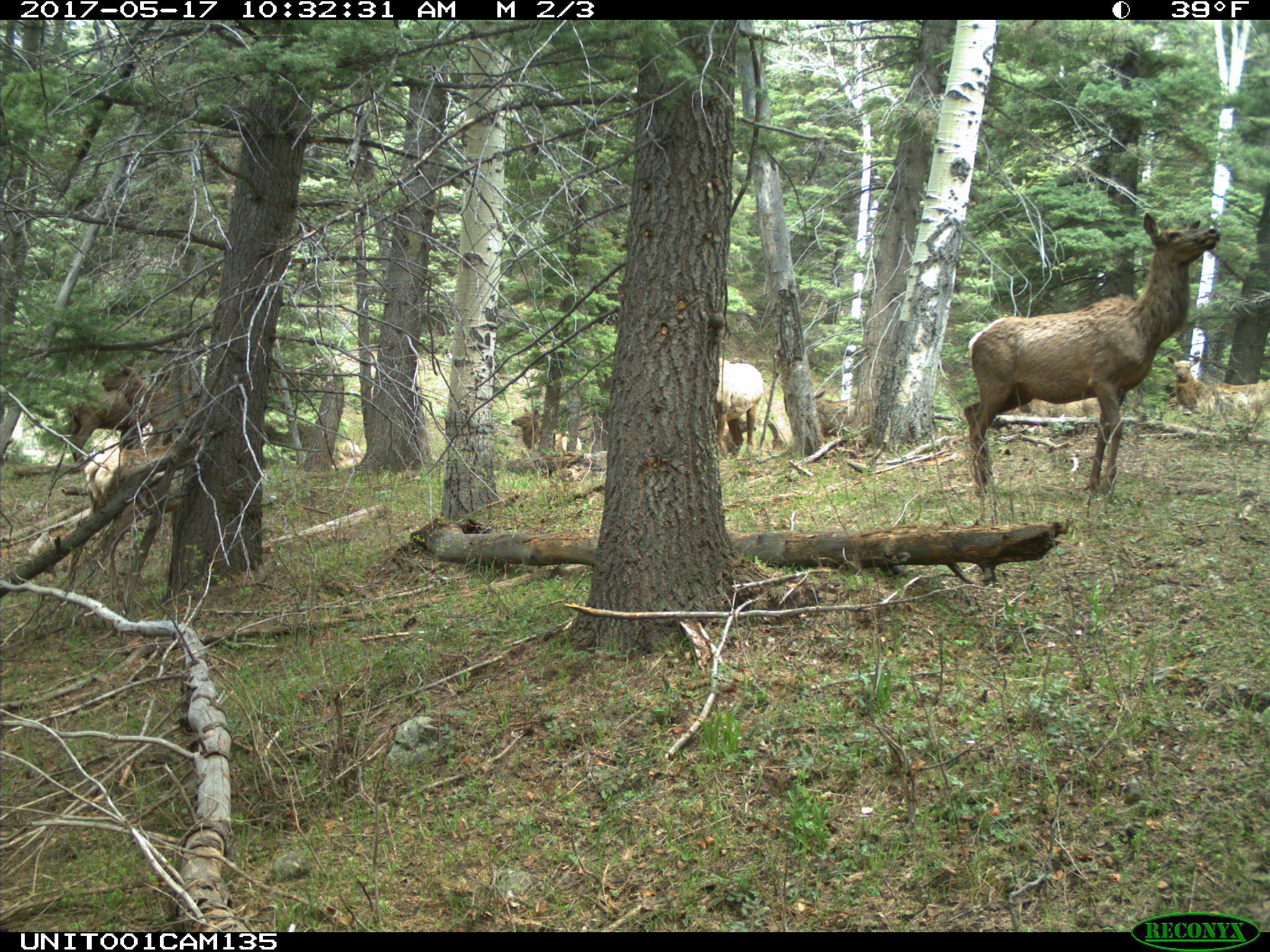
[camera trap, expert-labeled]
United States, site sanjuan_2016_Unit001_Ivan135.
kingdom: Animalia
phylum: Chordata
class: Mammalia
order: Artiodactyla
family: Cervidae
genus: Cervus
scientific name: Cervus elaphus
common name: red deer